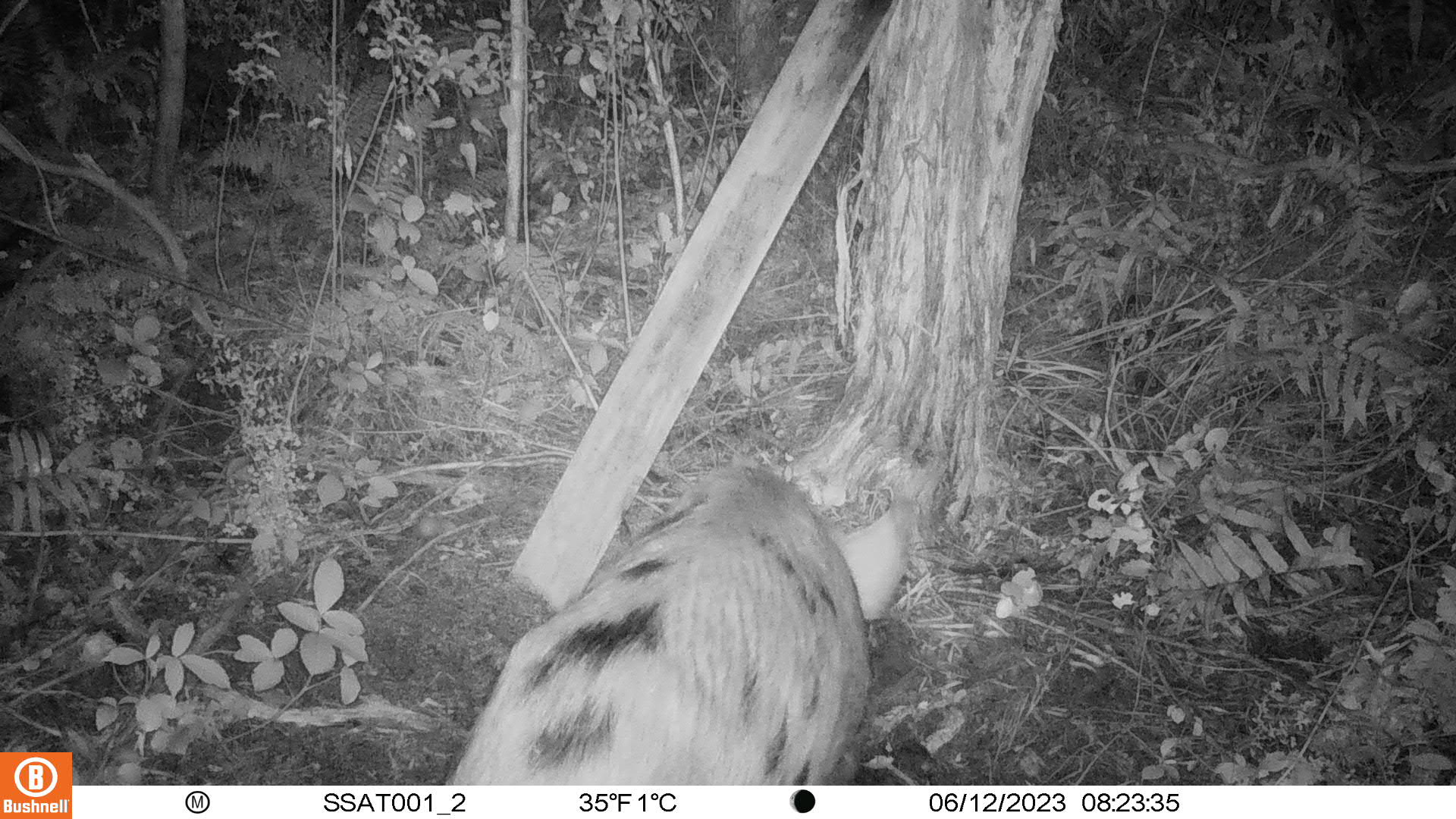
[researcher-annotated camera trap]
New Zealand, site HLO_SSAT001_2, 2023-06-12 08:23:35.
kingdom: Animalia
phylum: Chordata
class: Mammalia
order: Artiodactyla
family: Suidae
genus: Sus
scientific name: Sus scrofa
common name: pig